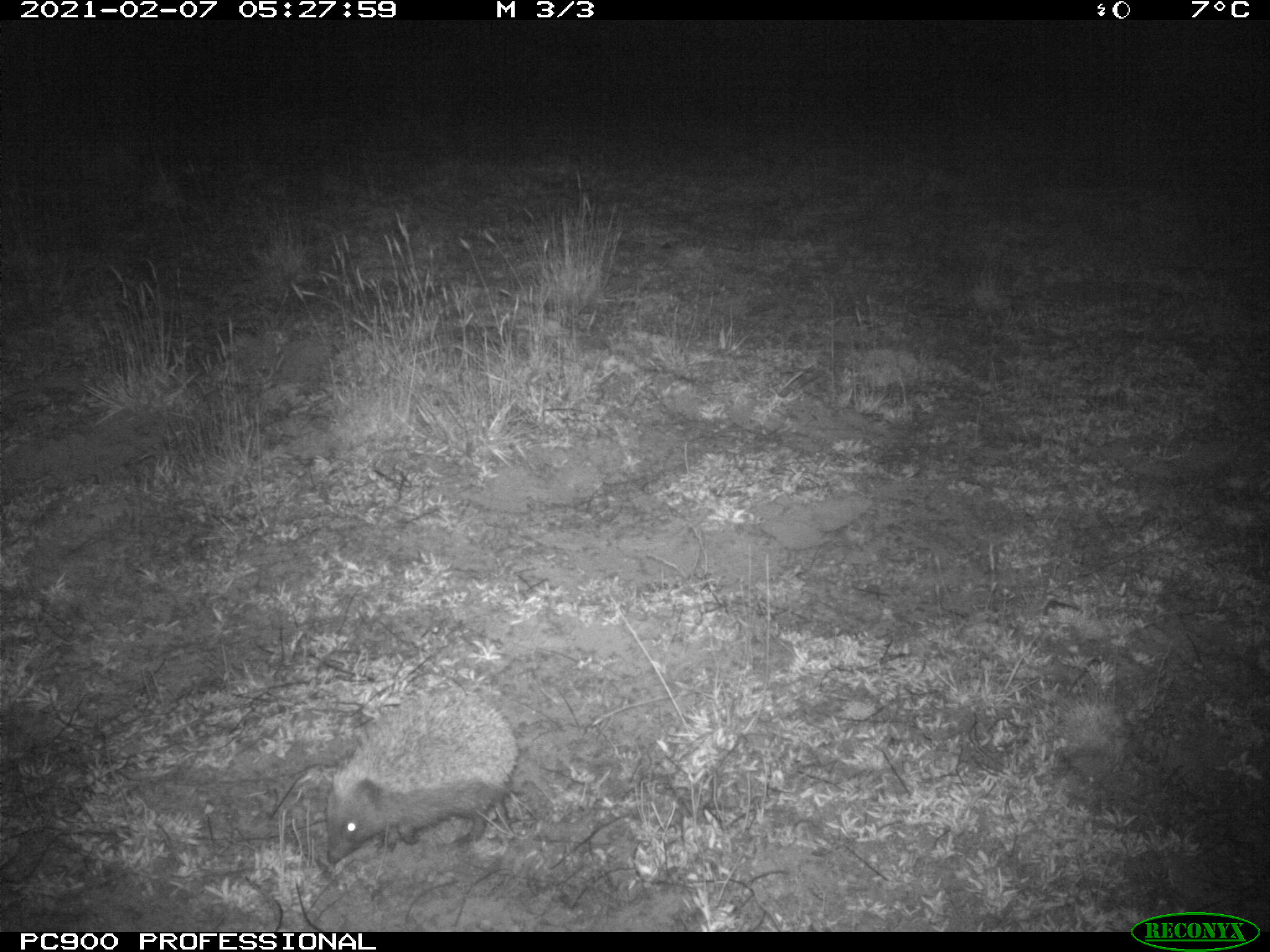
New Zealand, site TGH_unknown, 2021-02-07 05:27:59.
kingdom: Animalia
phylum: Chordata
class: Mammalia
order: Eulipotyphla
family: Erinaceidae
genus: Erinaceus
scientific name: Erinaceus europaeus europaeus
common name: european hedgehog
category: hedgehog